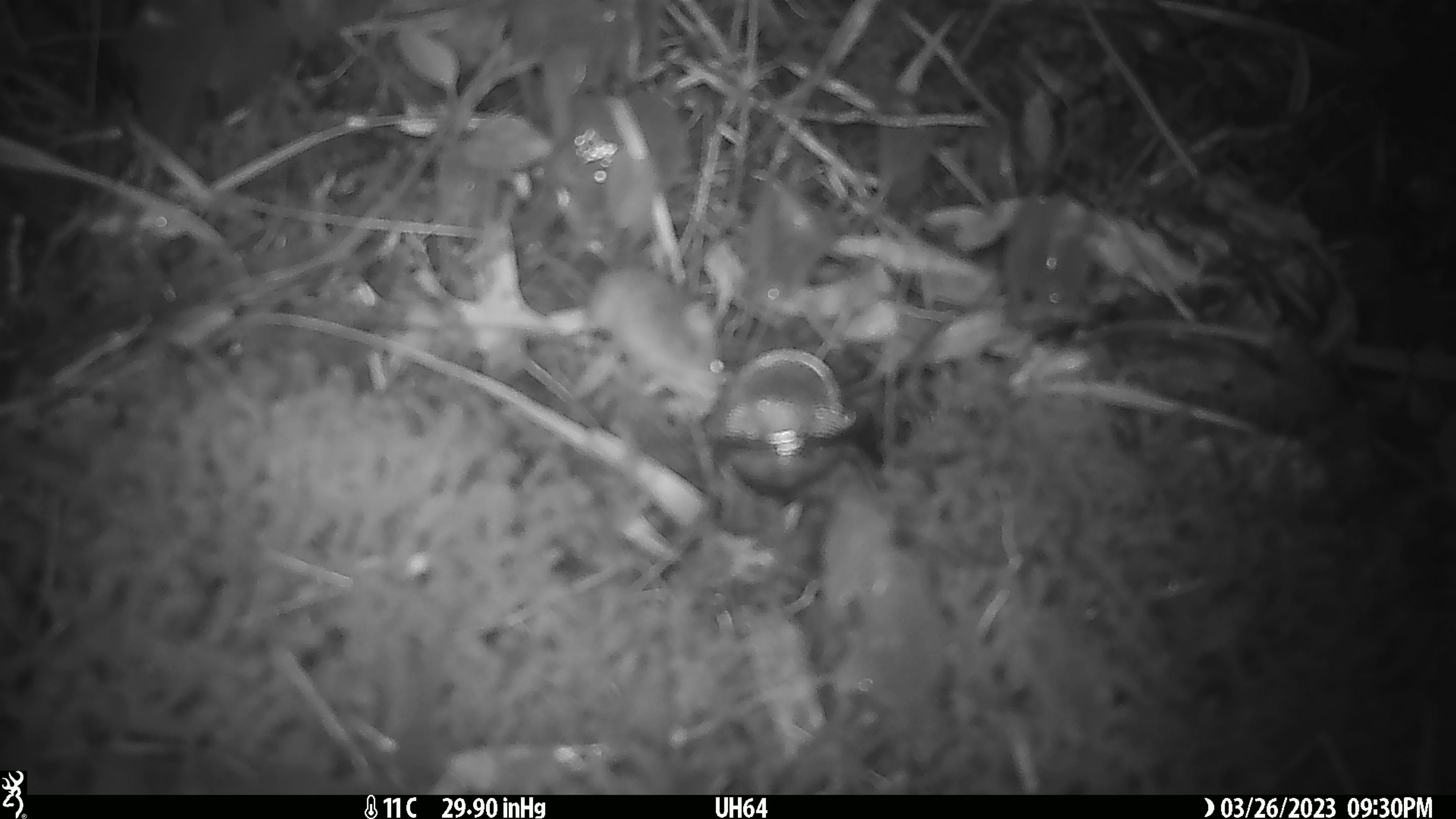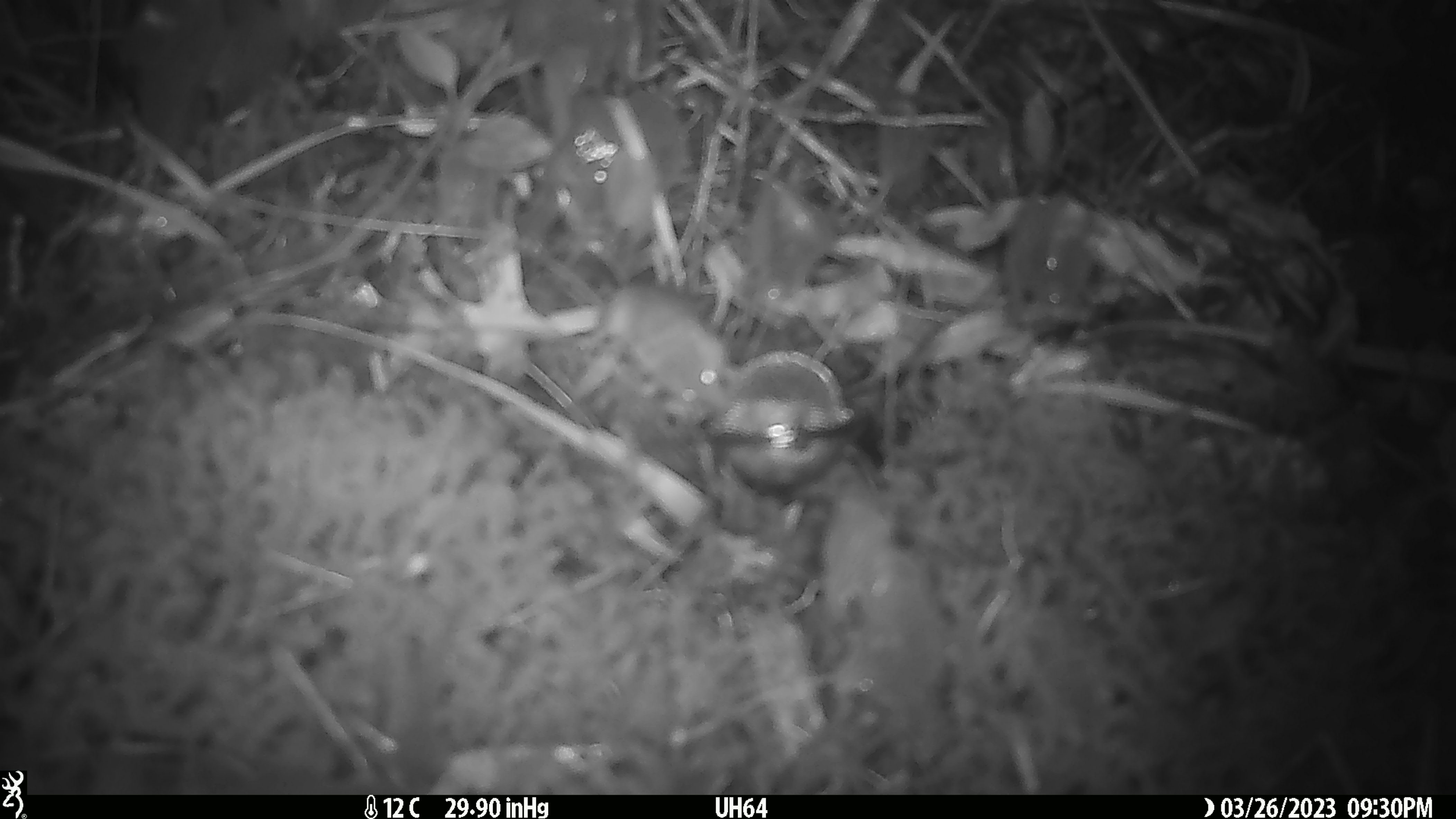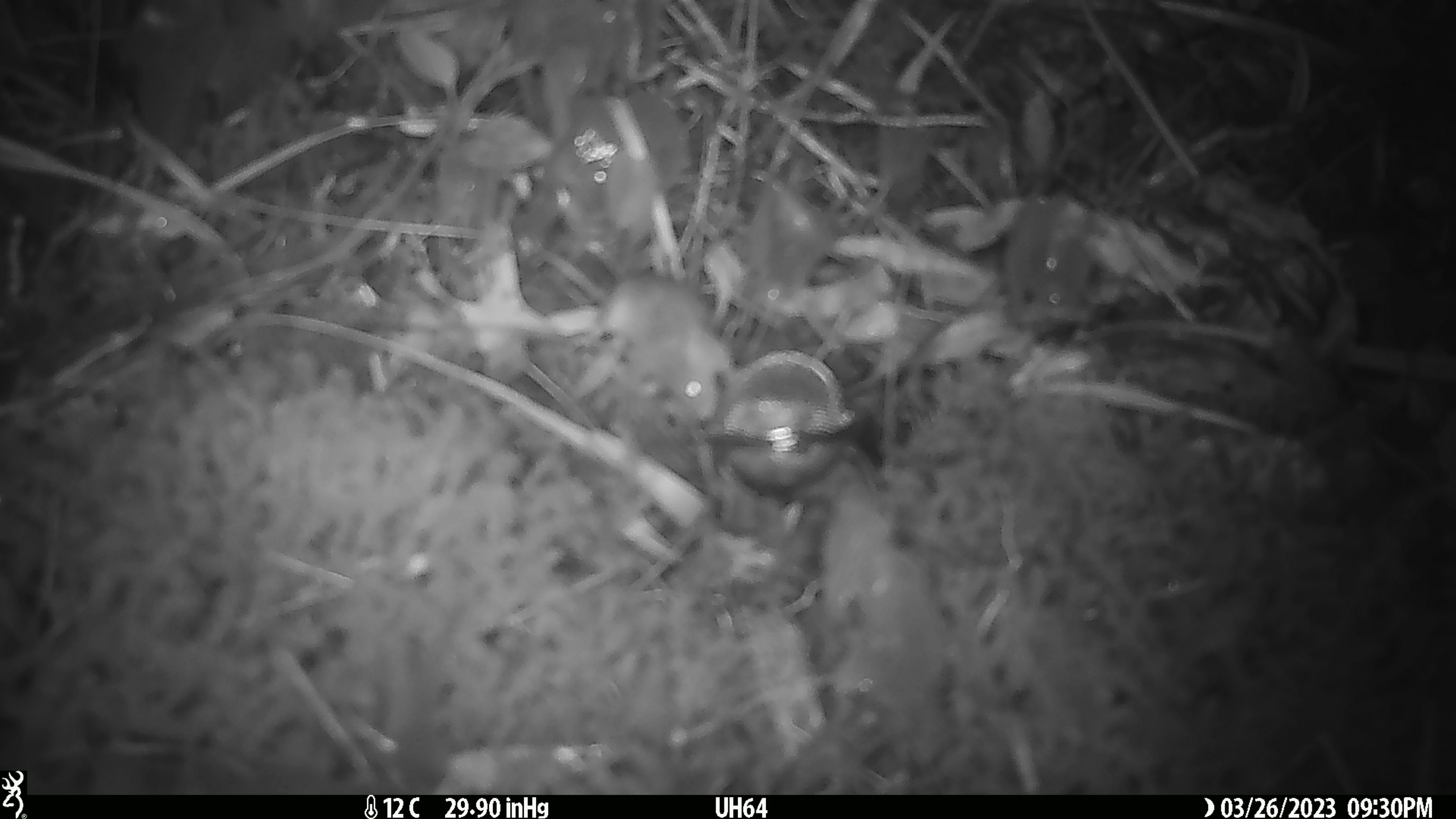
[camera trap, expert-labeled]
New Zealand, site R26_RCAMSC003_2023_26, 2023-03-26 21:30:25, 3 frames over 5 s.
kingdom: Animalia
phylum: Chordata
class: Mammalia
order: Rodentia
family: Muridae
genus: Mus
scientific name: Mus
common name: mouse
Mouse (Mus).